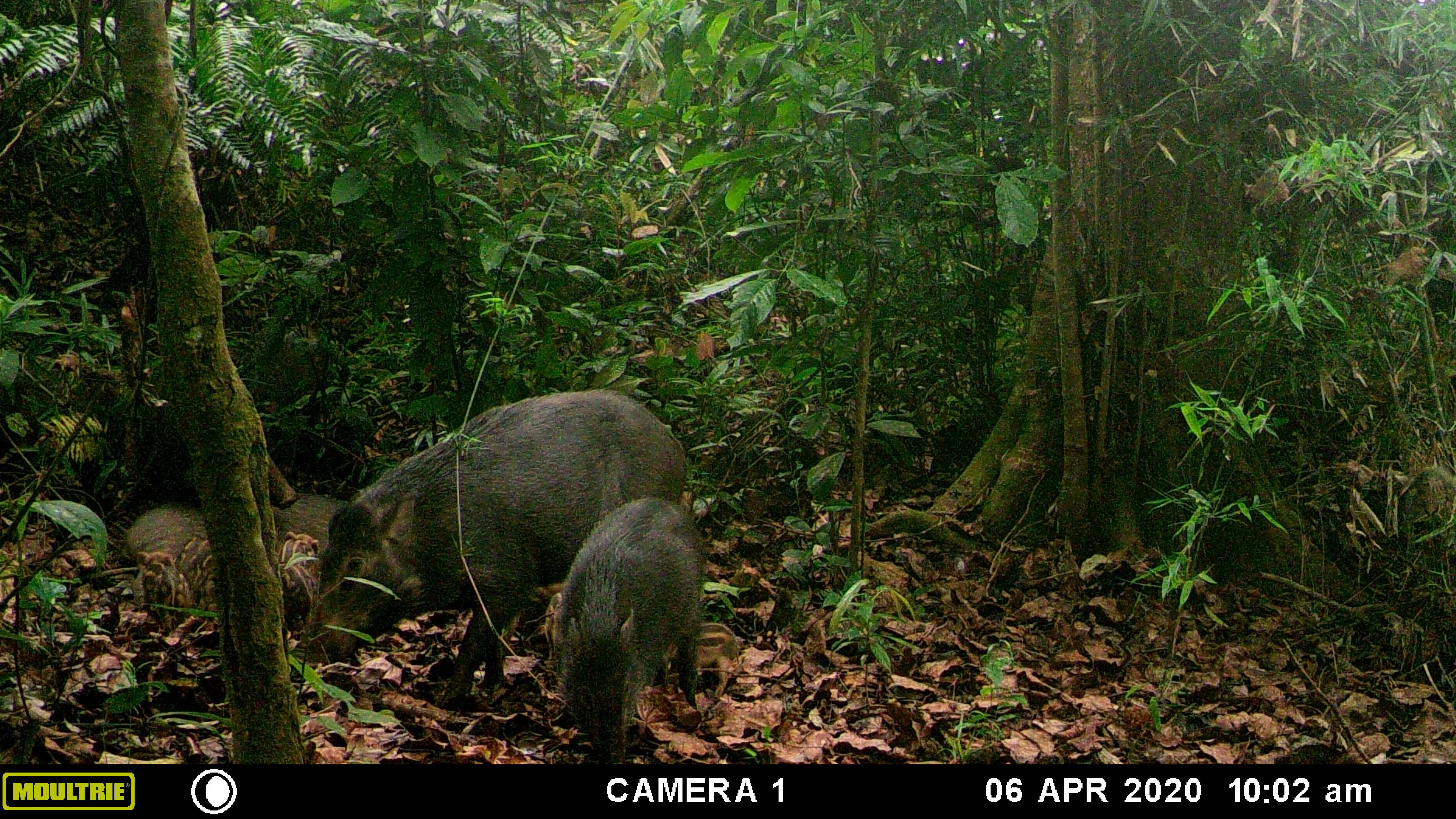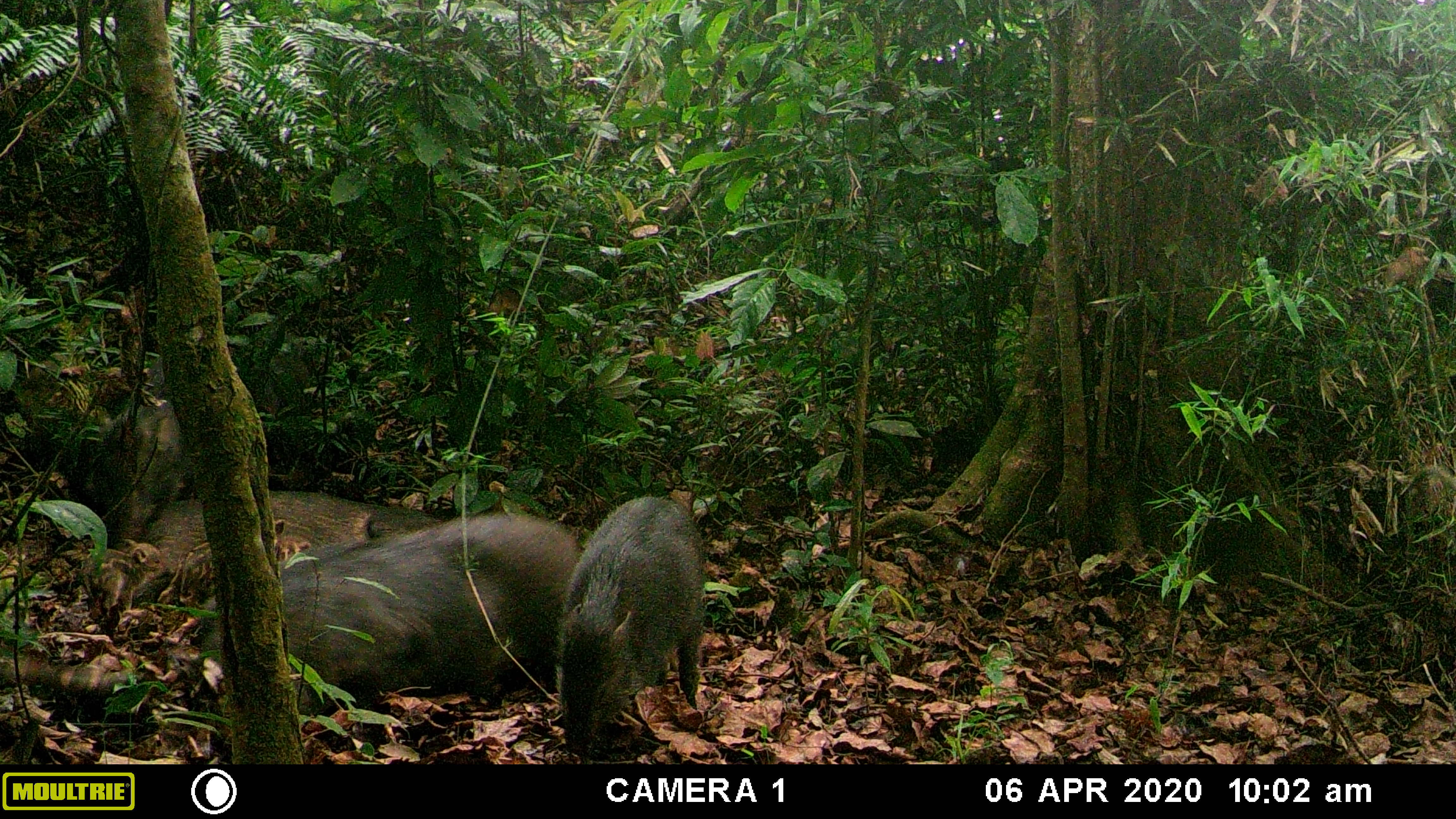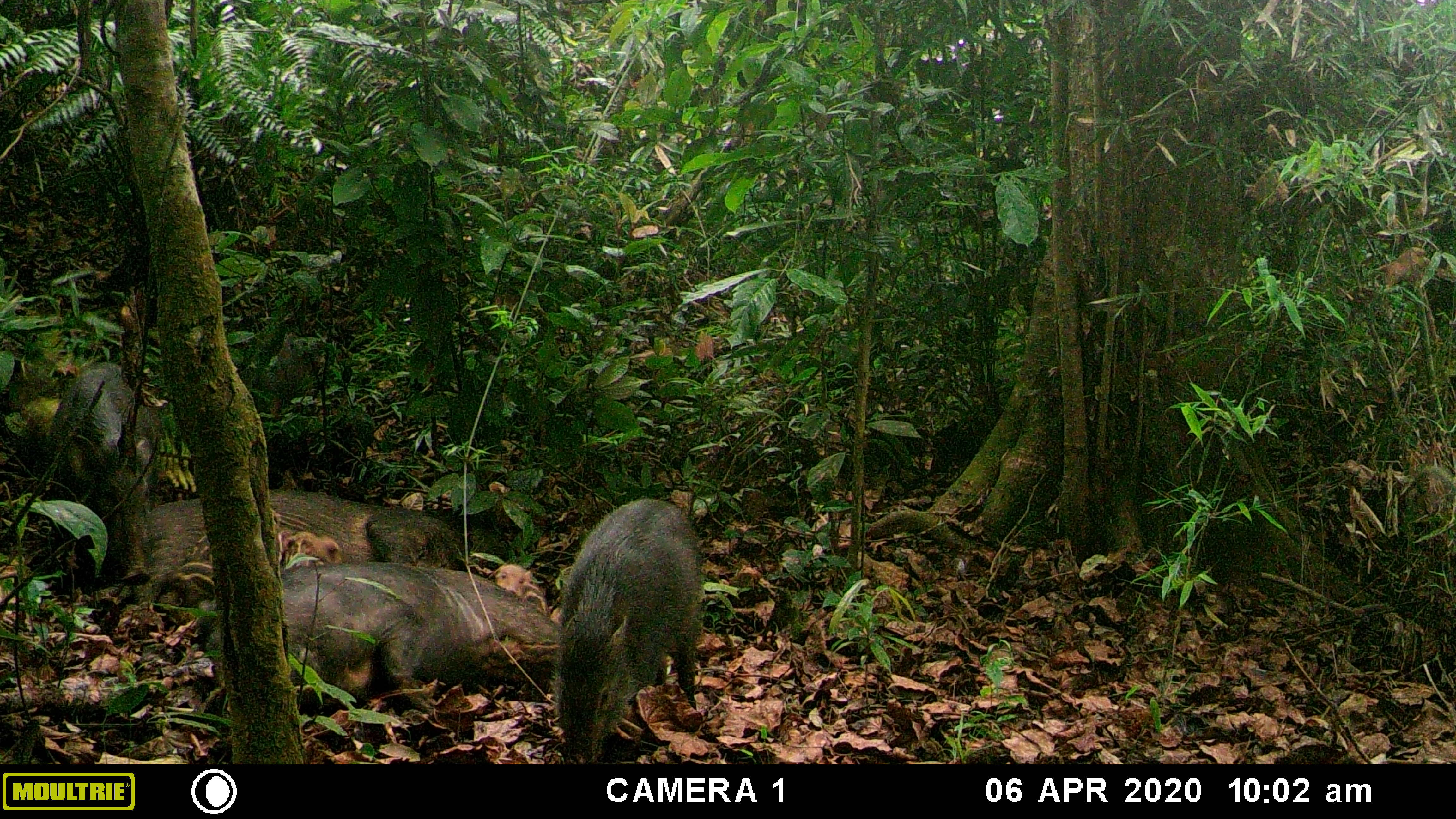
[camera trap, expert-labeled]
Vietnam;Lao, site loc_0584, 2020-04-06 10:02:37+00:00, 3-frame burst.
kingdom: Animalia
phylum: Chordata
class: Mammalia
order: Artiodactyla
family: Suidae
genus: Sus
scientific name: Sus scrofa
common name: eurasian wild pig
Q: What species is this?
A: Eurasian wild pig (Sus scrofa).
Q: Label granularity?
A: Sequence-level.